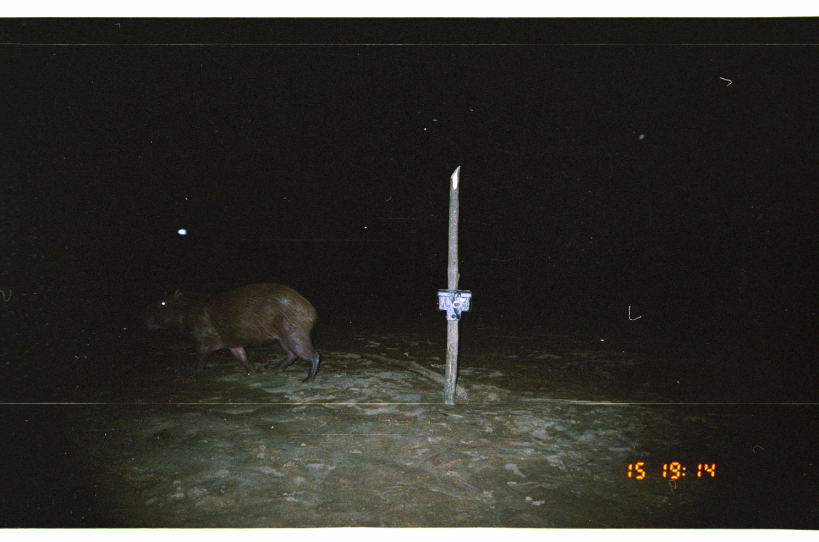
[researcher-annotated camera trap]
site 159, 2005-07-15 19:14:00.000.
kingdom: Animalia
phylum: Chordata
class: Mammalia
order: Rodentia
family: Caviidae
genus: Hydrochoerus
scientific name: Hydrochoerus hydrochaeris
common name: capybara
Hydrochoerus hydrochaeris (capybara).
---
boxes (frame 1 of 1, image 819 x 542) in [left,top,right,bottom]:
hydrochoerus hydrochaeris: [141,282,321,385]